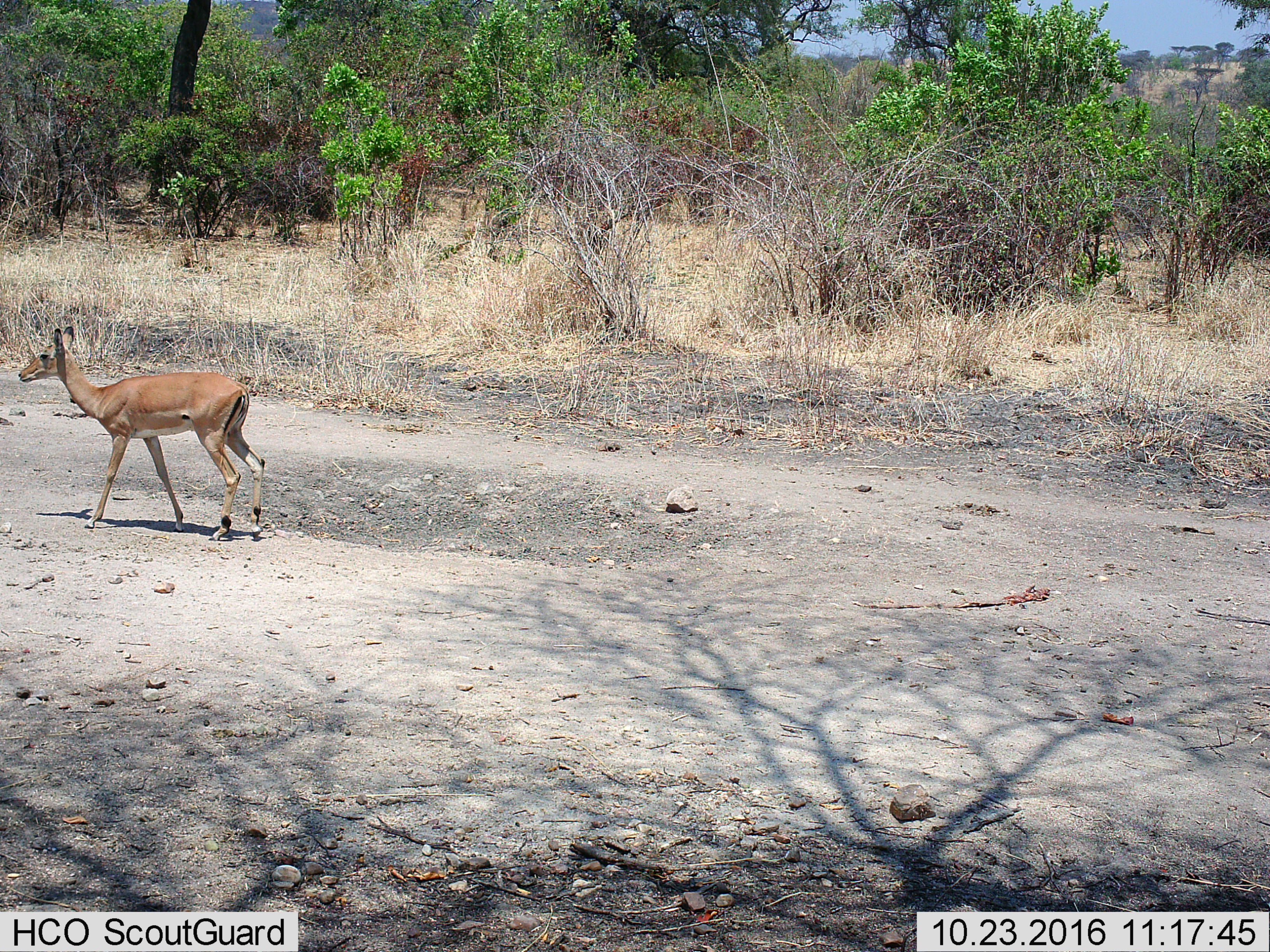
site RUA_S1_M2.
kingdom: Animalia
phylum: Chordata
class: Mammalia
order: Artiodactyla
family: Bovidae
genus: Aepyceros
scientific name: Aepyceros melampus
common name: impala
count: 1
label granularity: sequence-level